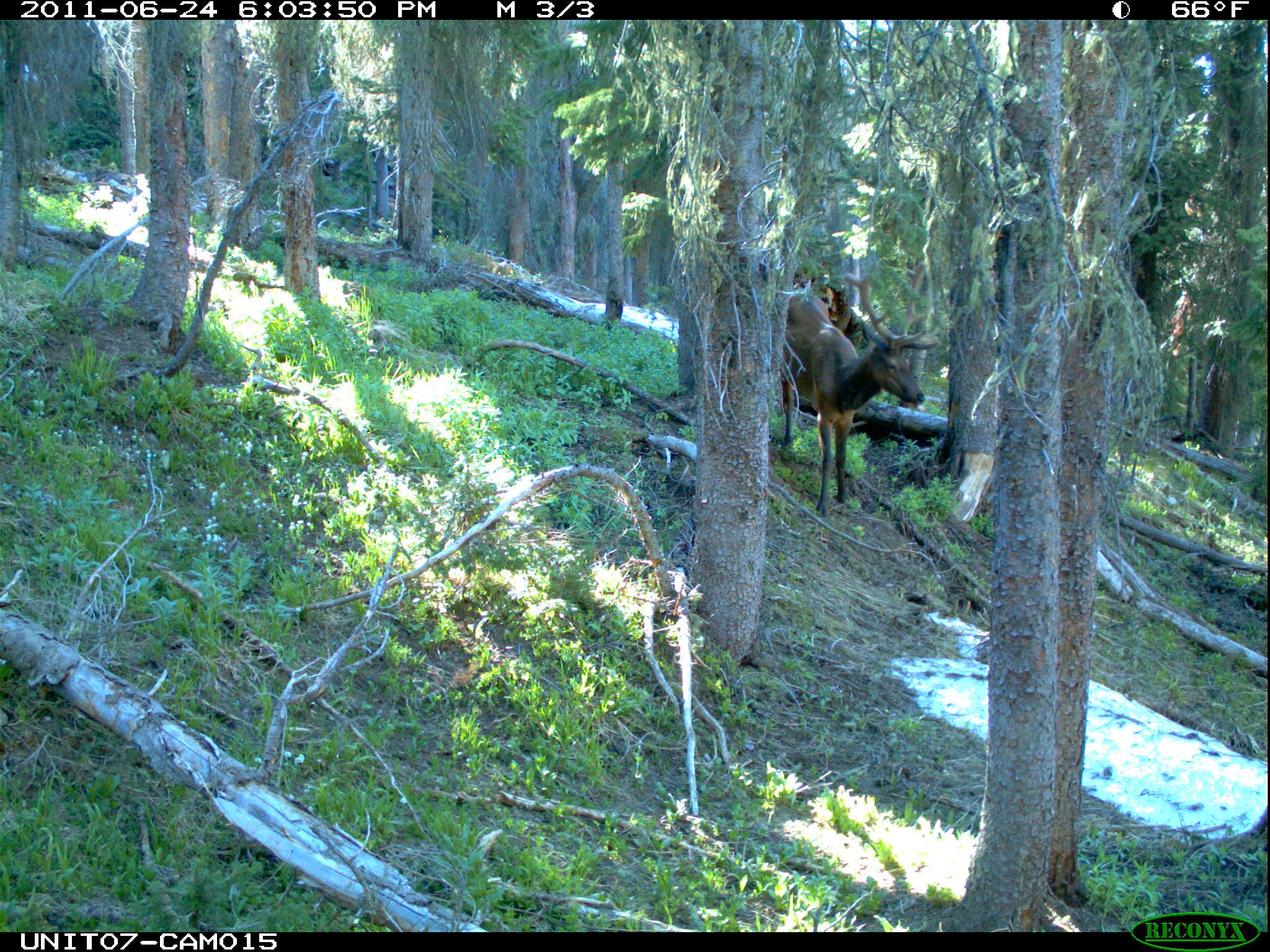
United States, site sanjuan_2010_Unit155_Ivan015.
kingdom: Animalia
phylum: Chordata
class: Mammalia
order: Artiodactyla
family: Cervidae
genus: Cervus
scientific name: Cervus elaphus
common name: red deer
Cervus elaphus (red deer).